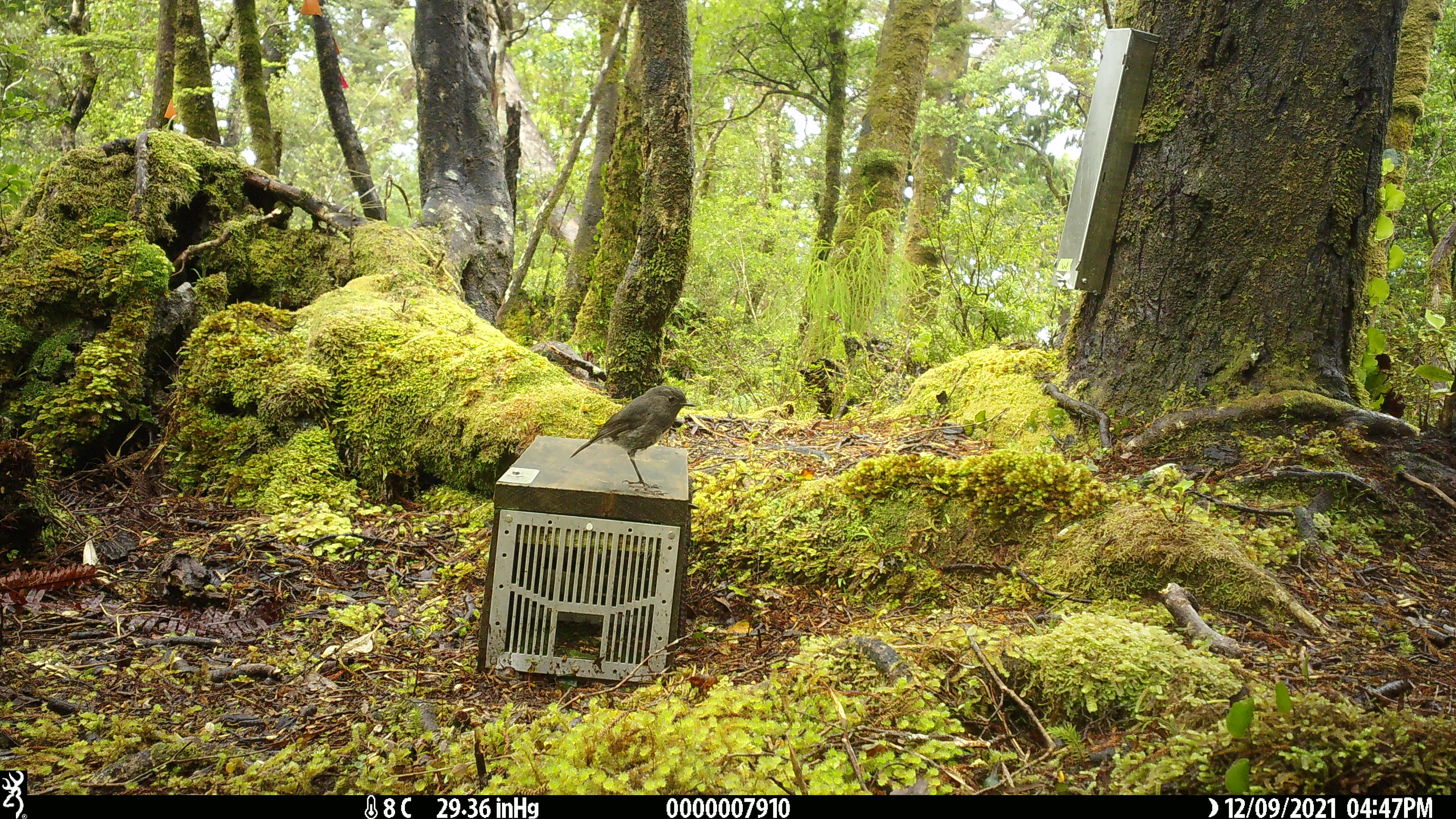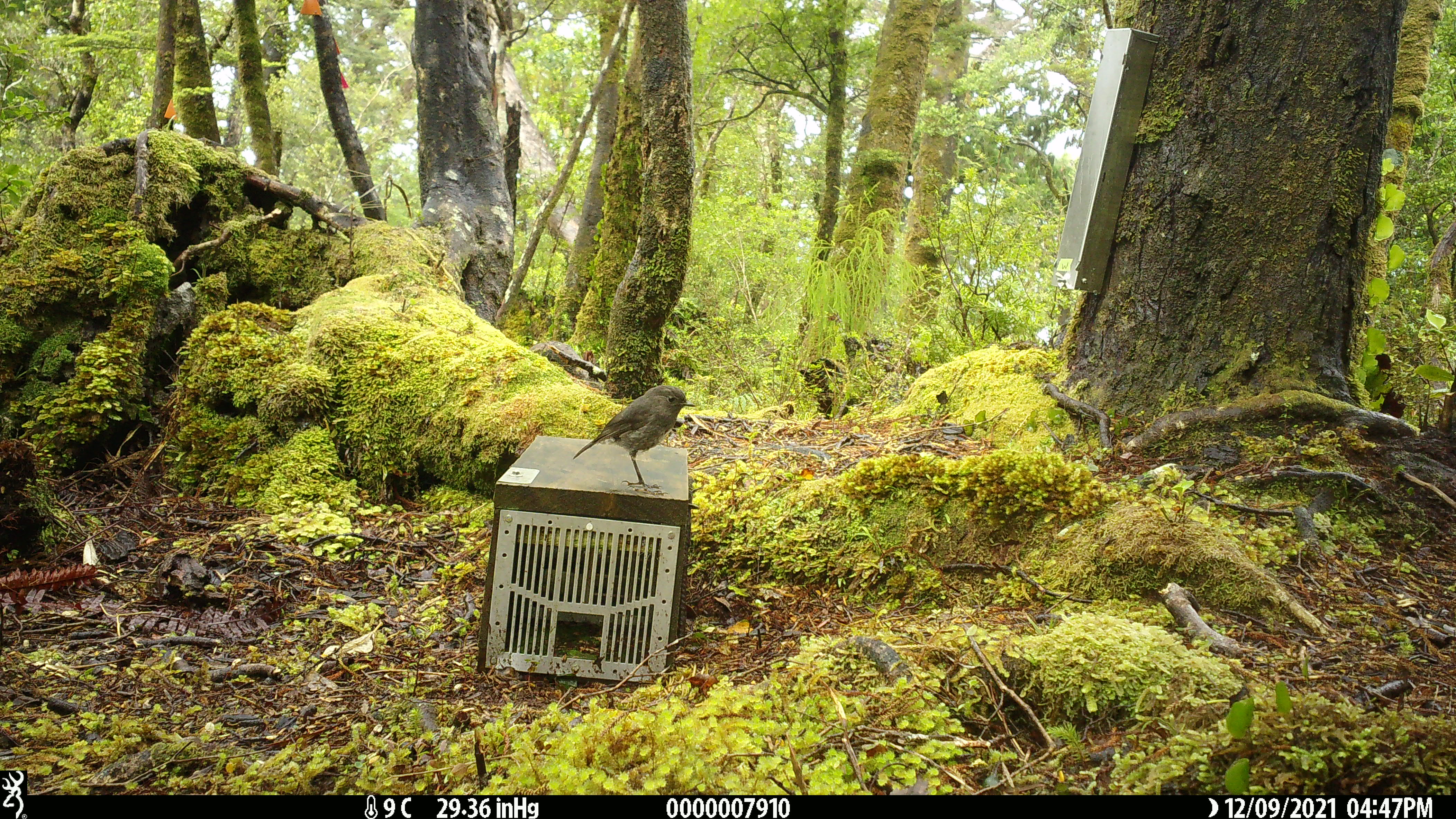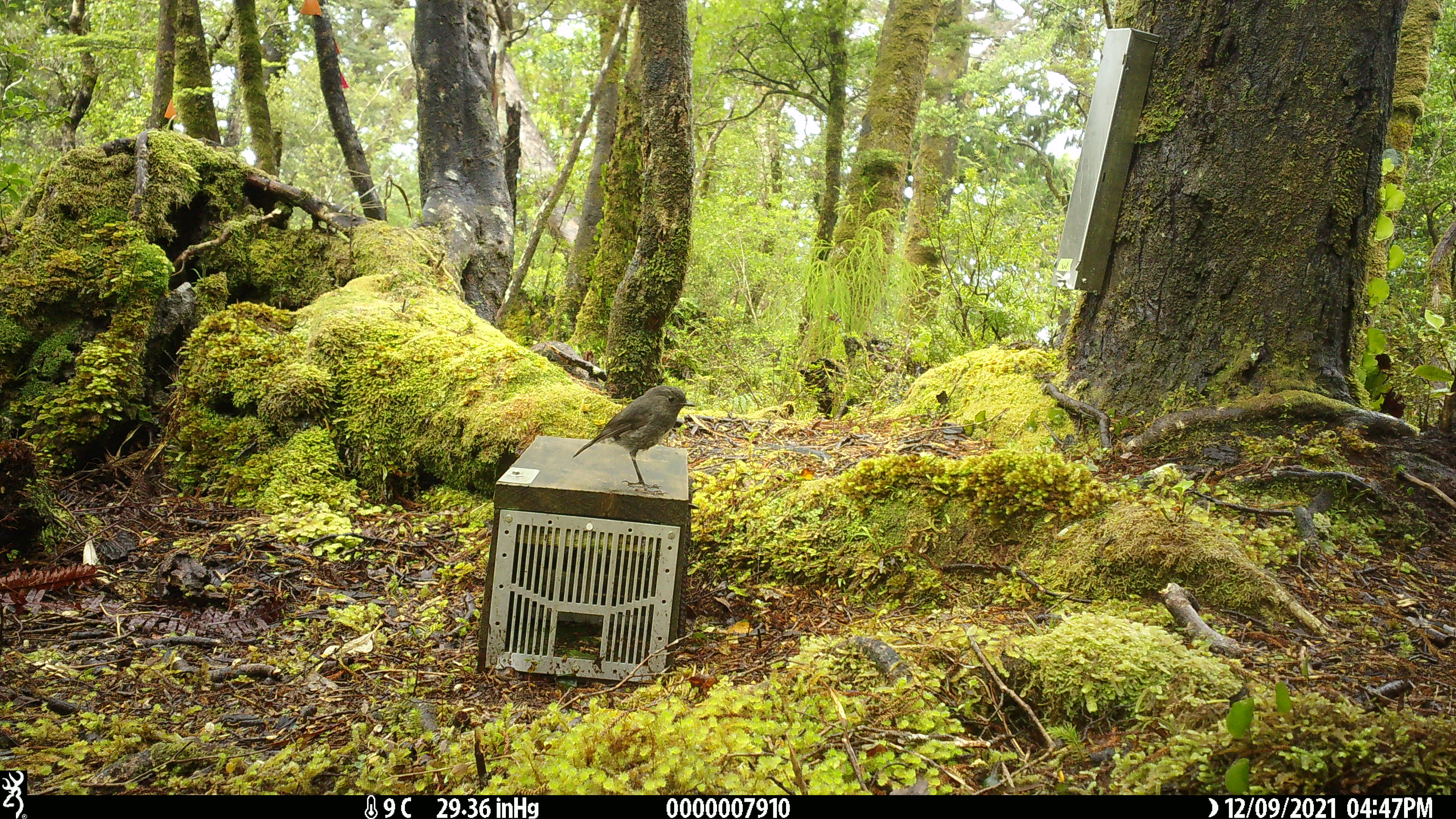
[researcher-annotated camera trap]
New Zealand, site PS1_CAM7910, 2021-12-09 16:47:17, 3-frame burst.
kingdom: Animalia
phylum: Chordata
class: Aves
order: Passeriformes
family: Petroicidae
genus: Petroica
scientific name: Petroica australis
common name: new zealand robin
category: robin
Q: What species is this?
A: Robin (new zealand robin) (Petroica australis).